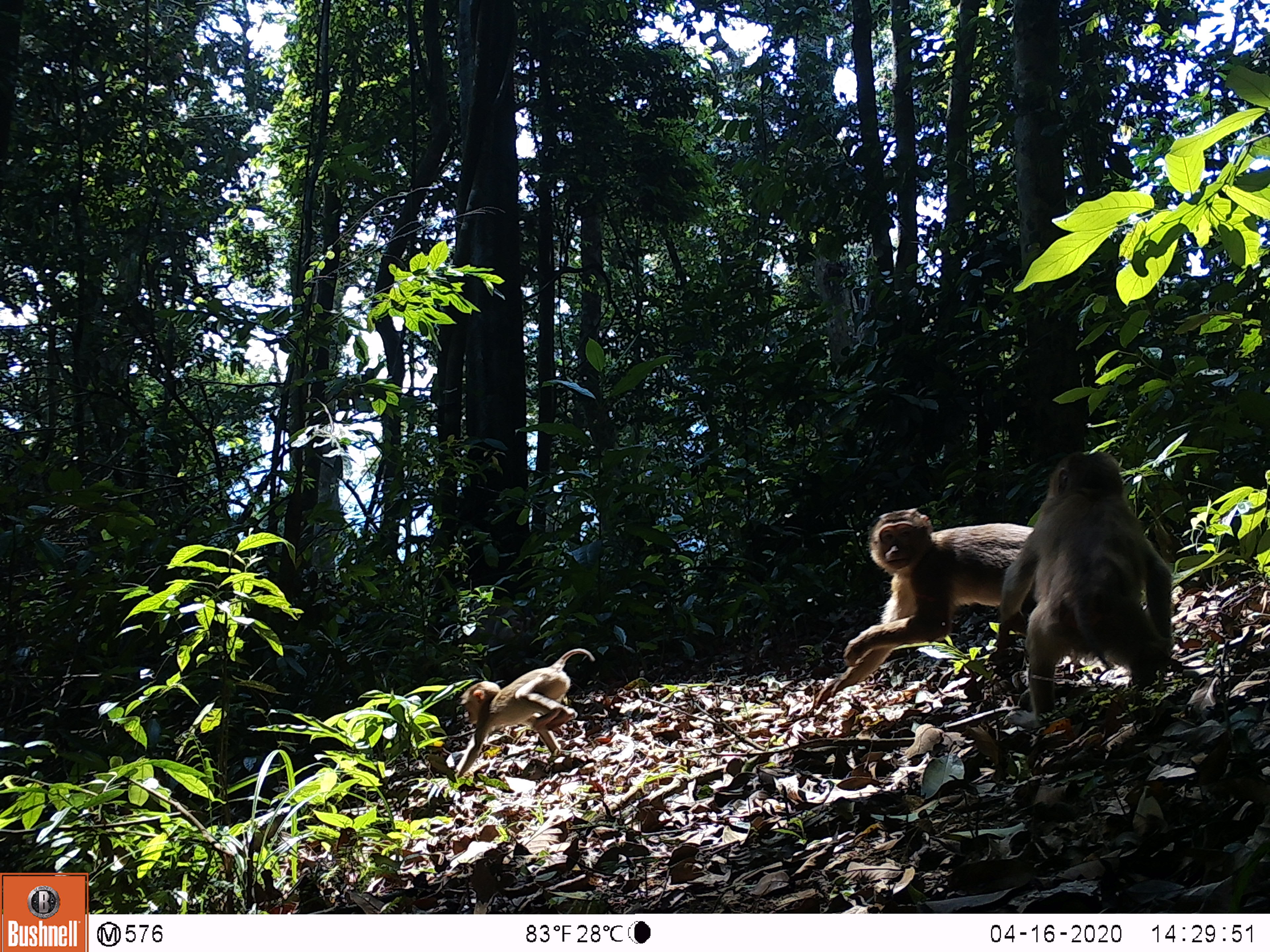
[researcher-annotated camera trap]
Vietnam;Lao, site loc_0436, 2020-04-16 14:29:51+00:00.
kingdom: Animalia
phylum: Chordata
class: Mammalia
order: Primates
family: Cercopithecidae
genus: Macaca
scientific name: Macaca nemestrina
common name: pig-tailed macaque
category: pig tailed macaque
Pig tailed macaque (pig-tailed macaque) (Macaca nemestrina). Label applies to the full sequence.